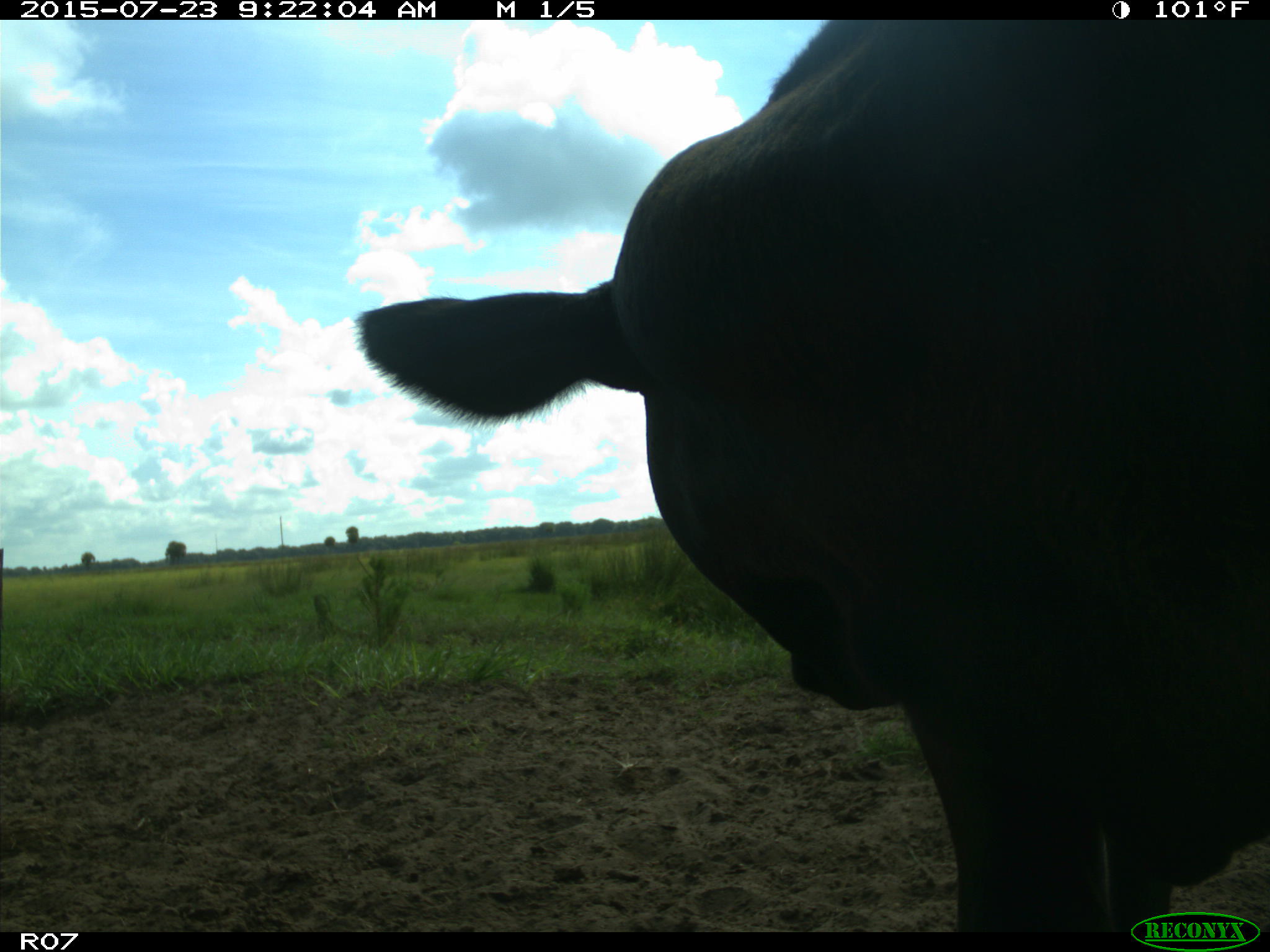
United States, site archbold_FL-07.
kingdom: Animalia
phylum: Chordata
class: Mammalia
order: Artiodactyla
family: Bovidae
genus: Bos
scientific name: Bos taurus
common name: domestic cow